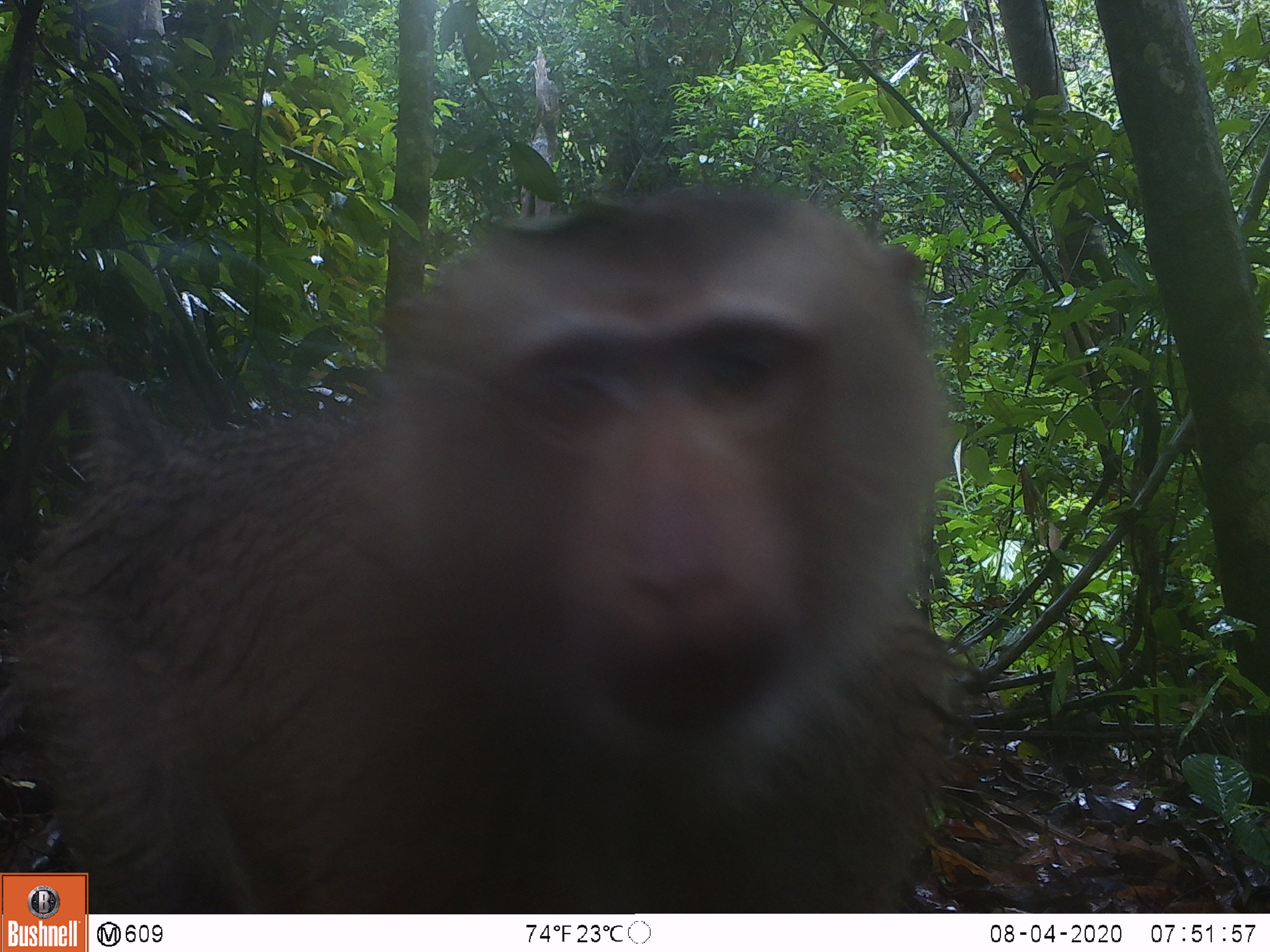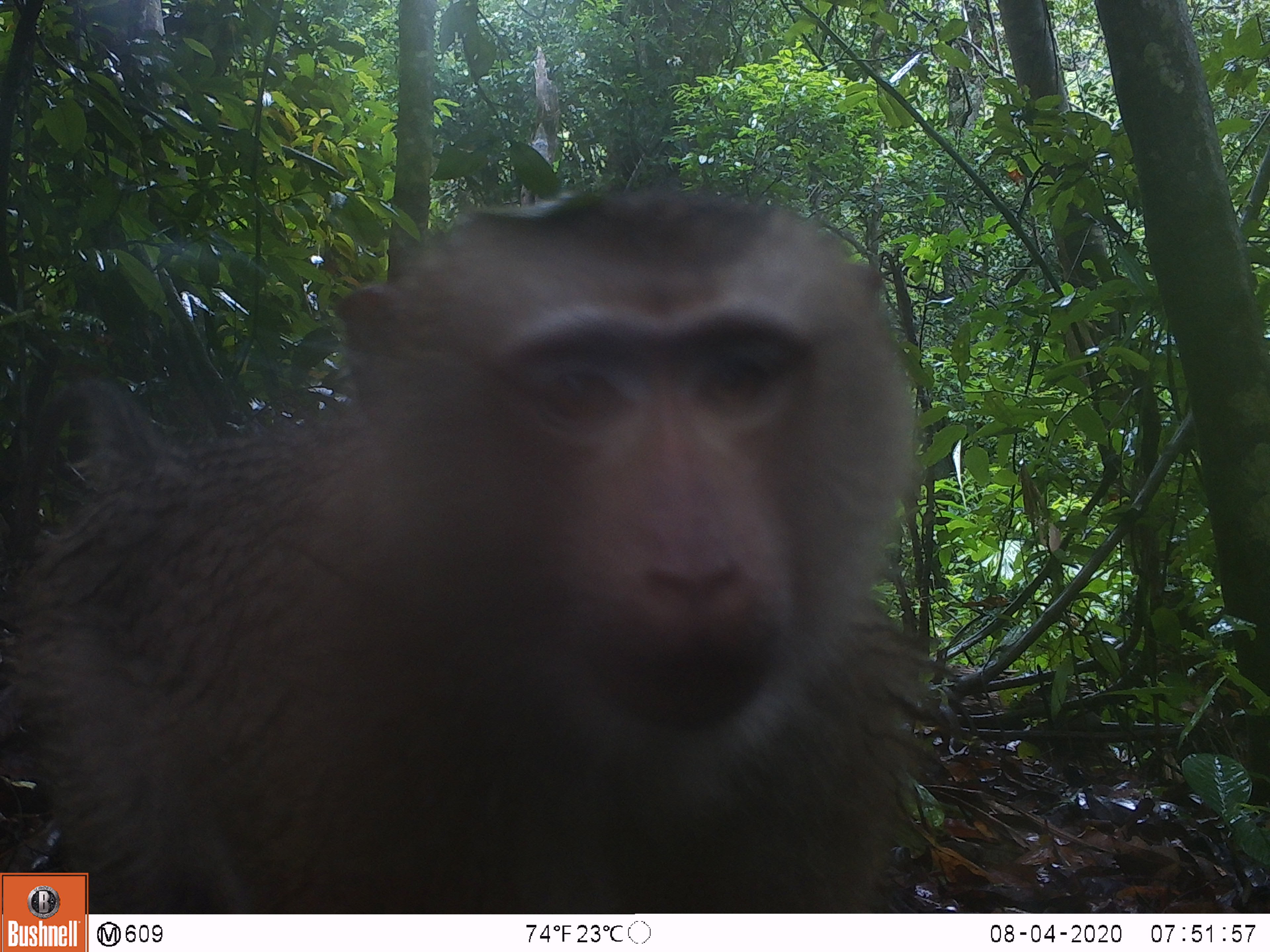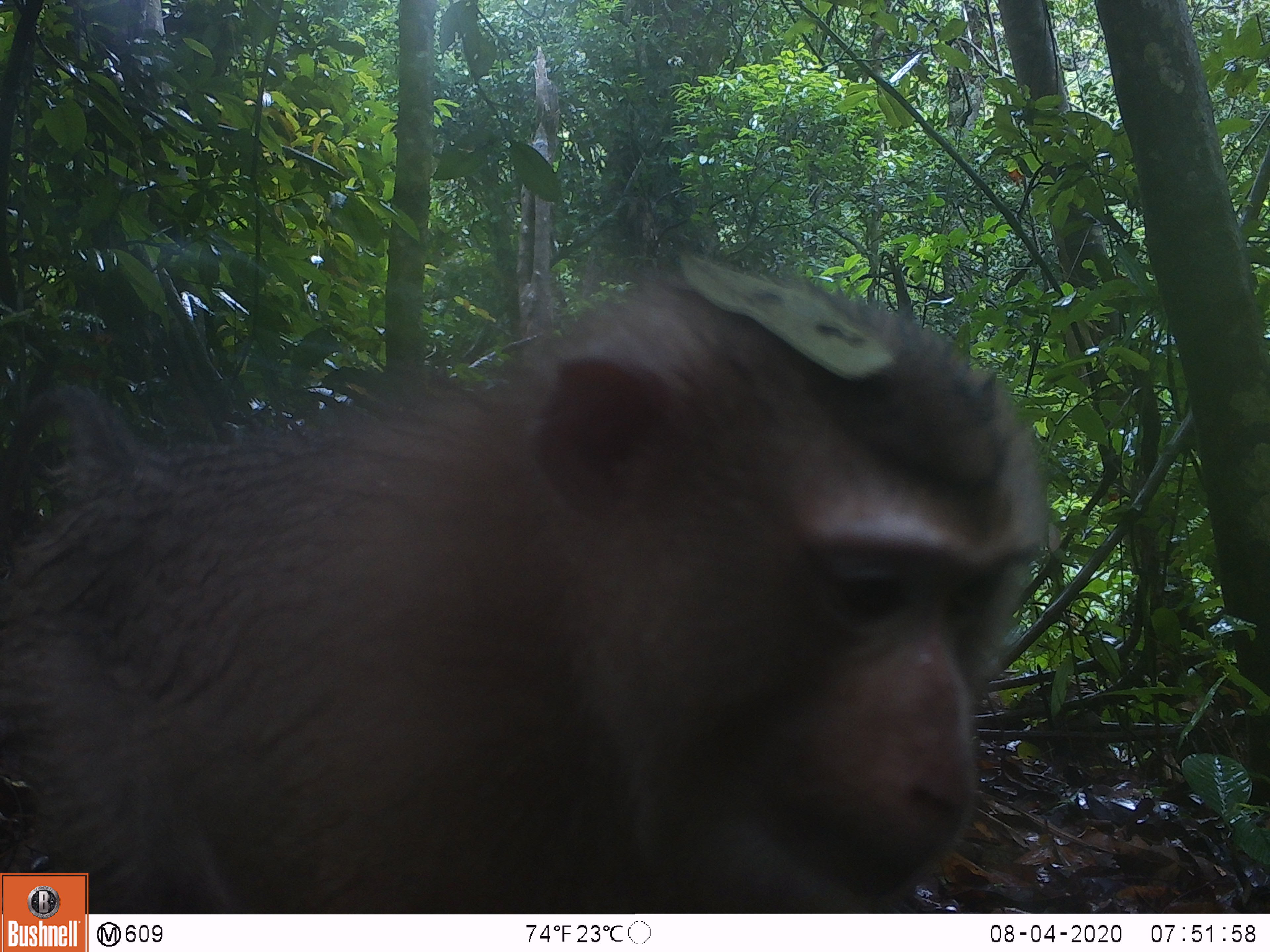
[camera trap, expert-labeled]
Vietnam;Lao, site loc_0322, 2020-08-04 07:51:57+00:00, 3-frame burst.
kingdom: Animalia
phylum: Chordata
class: Mammalia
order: Primates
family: Cercopithecidae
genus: Macaca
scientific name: Macaca nemestrina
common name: pig-tailed macaque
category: pig tailed macaque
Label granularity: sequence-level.